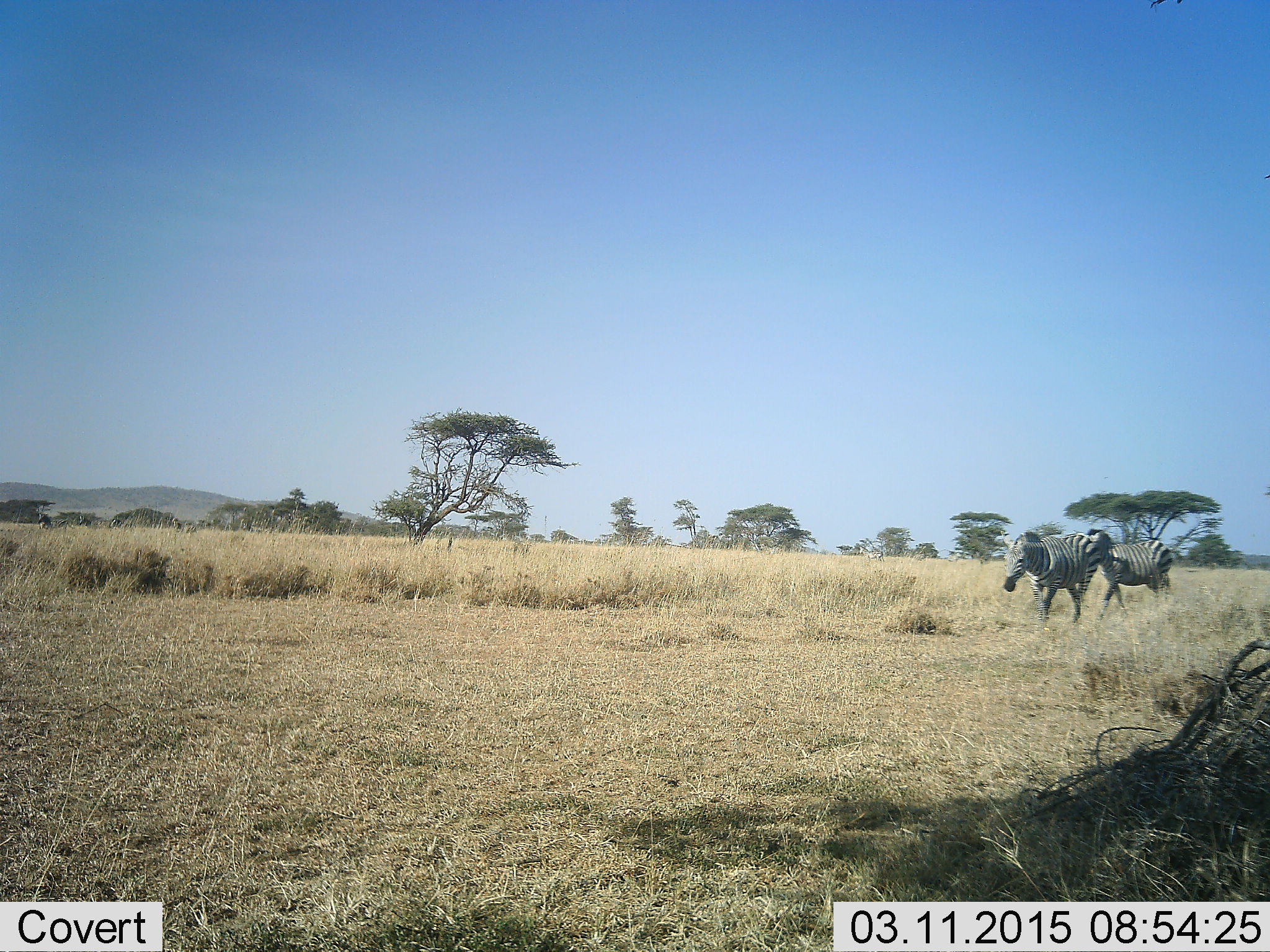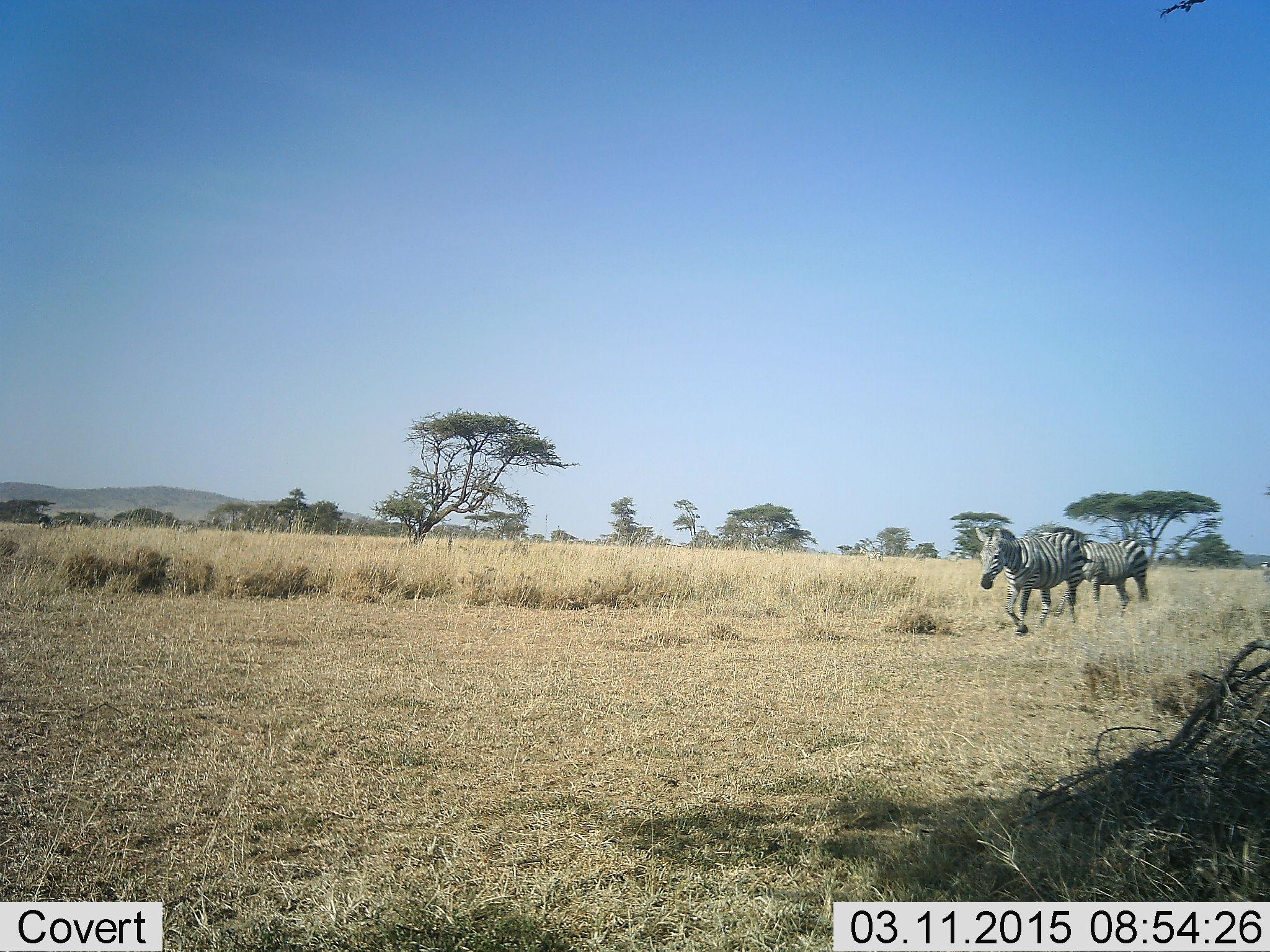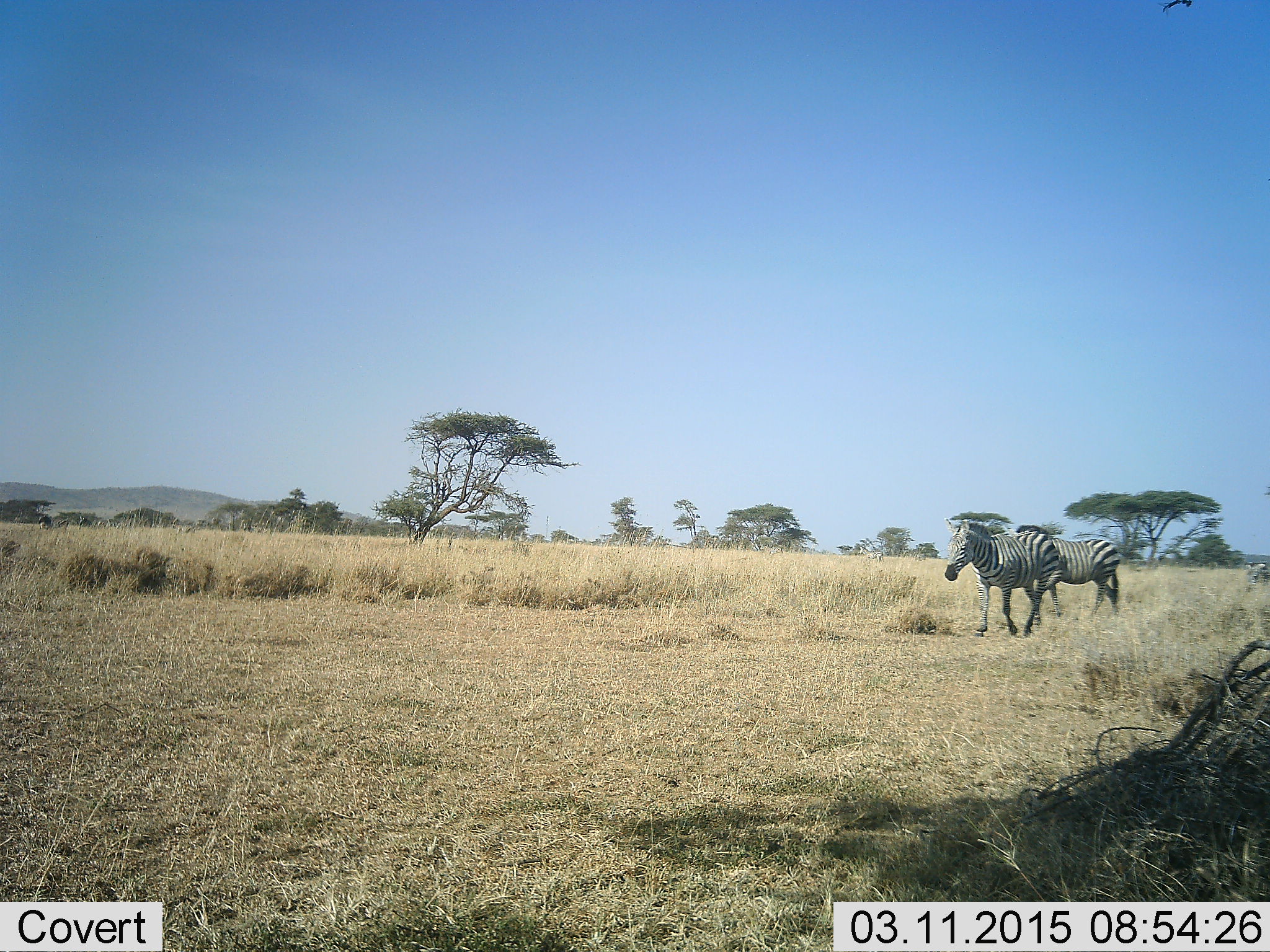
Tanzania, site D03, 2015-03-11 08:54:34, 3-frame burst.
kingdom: Animalia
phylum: Chordata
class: Mammalia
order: Perissodactyla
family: Equidae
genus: Equus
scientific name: Equus quagga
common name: plains zebra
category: zebra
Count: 3.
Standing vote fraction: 10%.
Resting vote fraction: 0%.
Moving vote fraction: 100%.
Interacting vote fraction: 0%.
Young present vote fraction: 0%.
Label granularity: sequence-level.